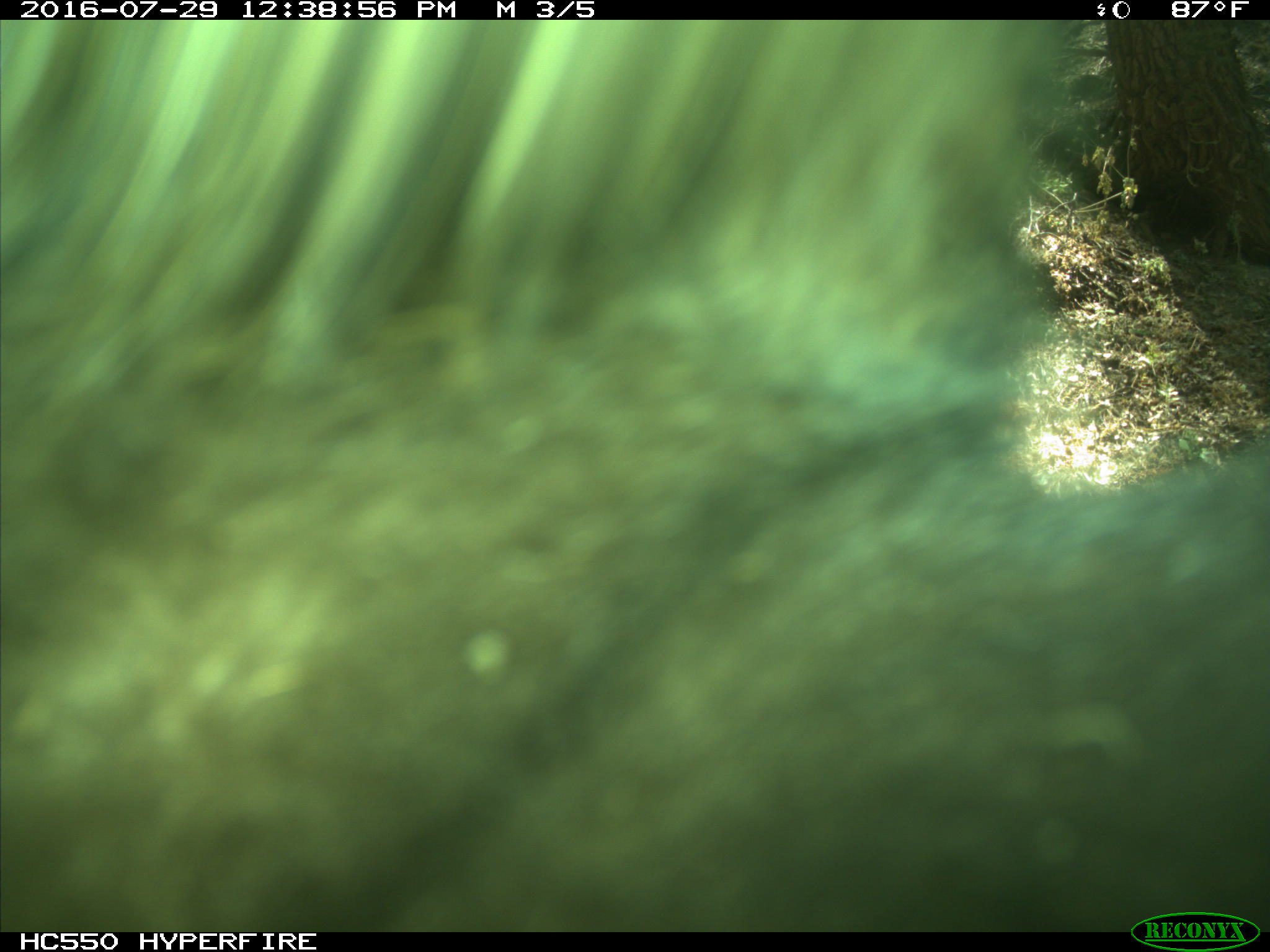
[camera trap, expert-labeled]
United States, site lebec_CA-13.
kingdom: Animalia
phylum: Chordata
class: Mammalia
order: Carnivora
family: Ursidae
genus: Ursus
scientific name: Ursus americanus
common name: american black bear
Ursus americanus (american black bear).